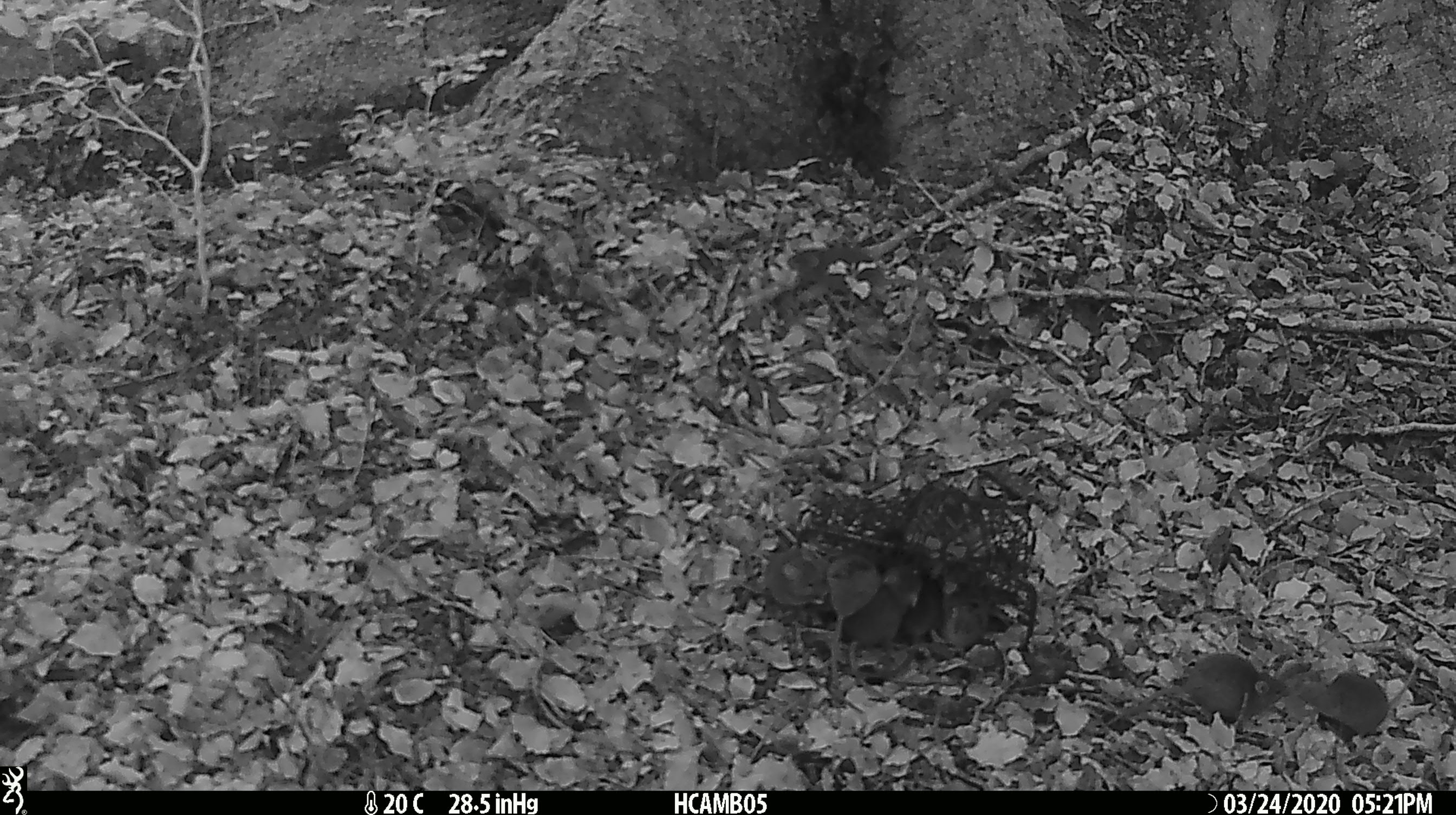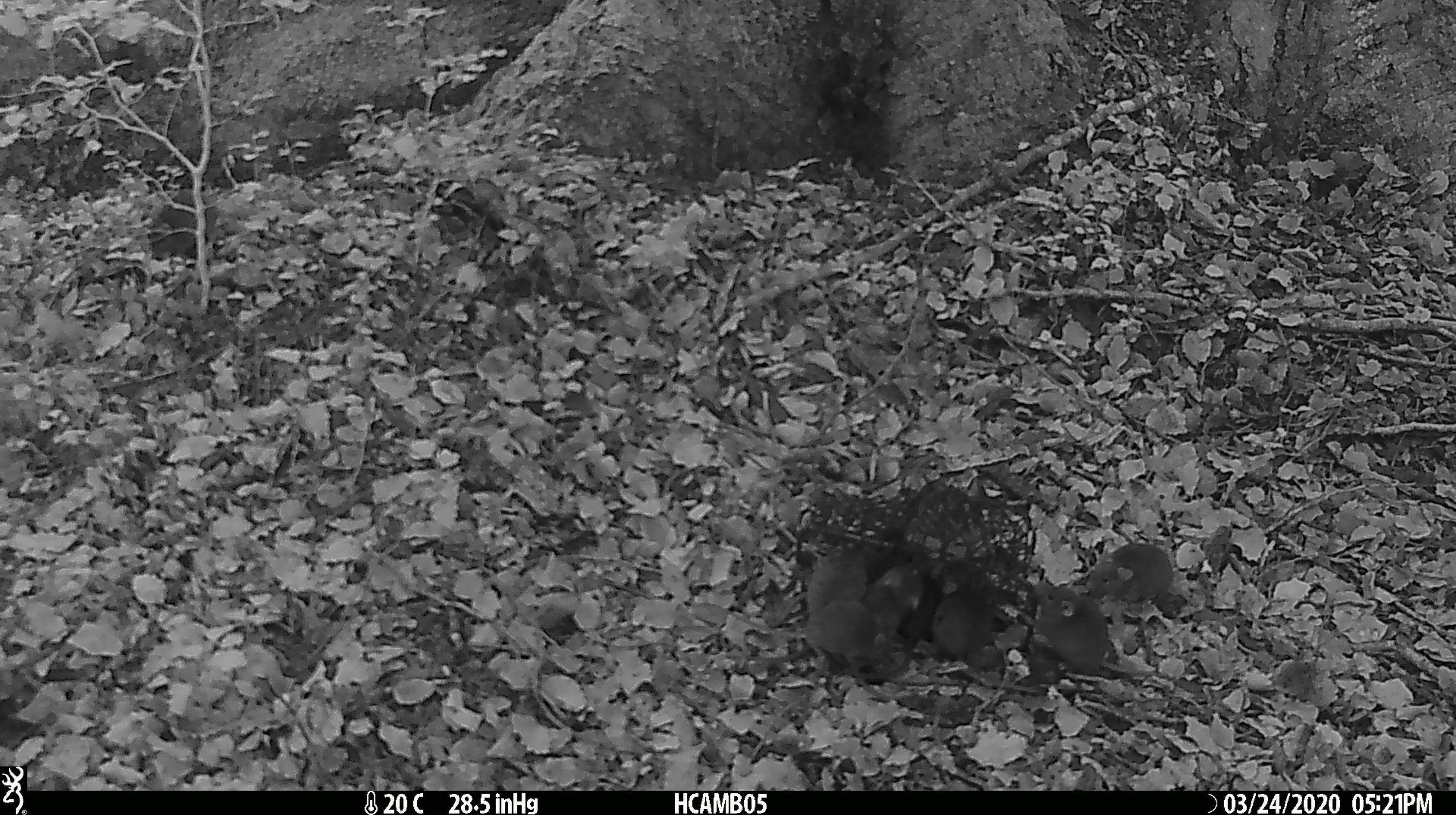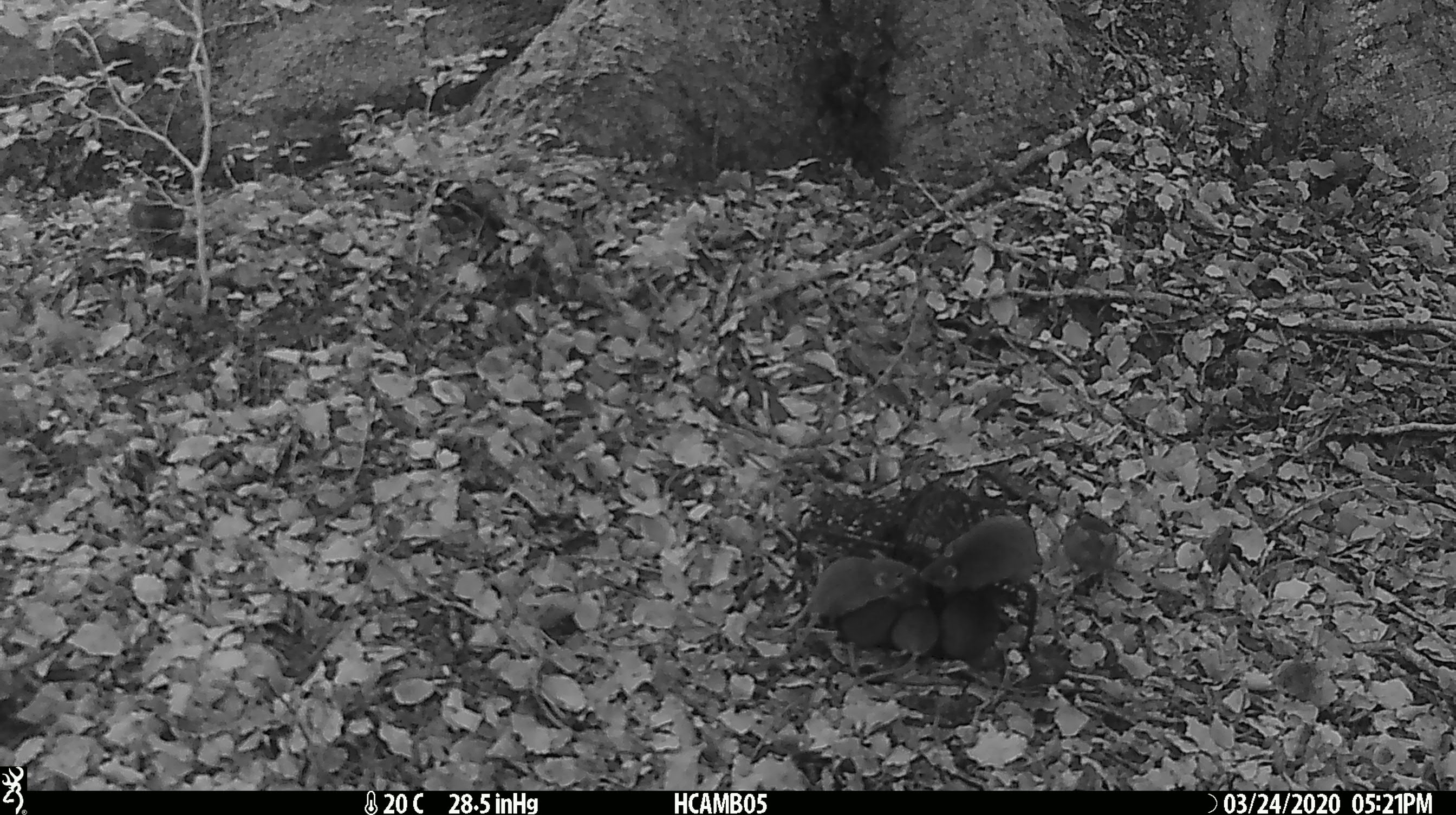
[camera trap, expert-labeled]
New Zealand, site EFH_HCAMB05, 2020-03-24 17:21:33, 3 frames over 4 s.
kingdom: Animalia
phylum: Chordata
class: Mammalia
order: Rodentia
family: Muridae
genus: Mus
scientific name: Mus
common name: mouse